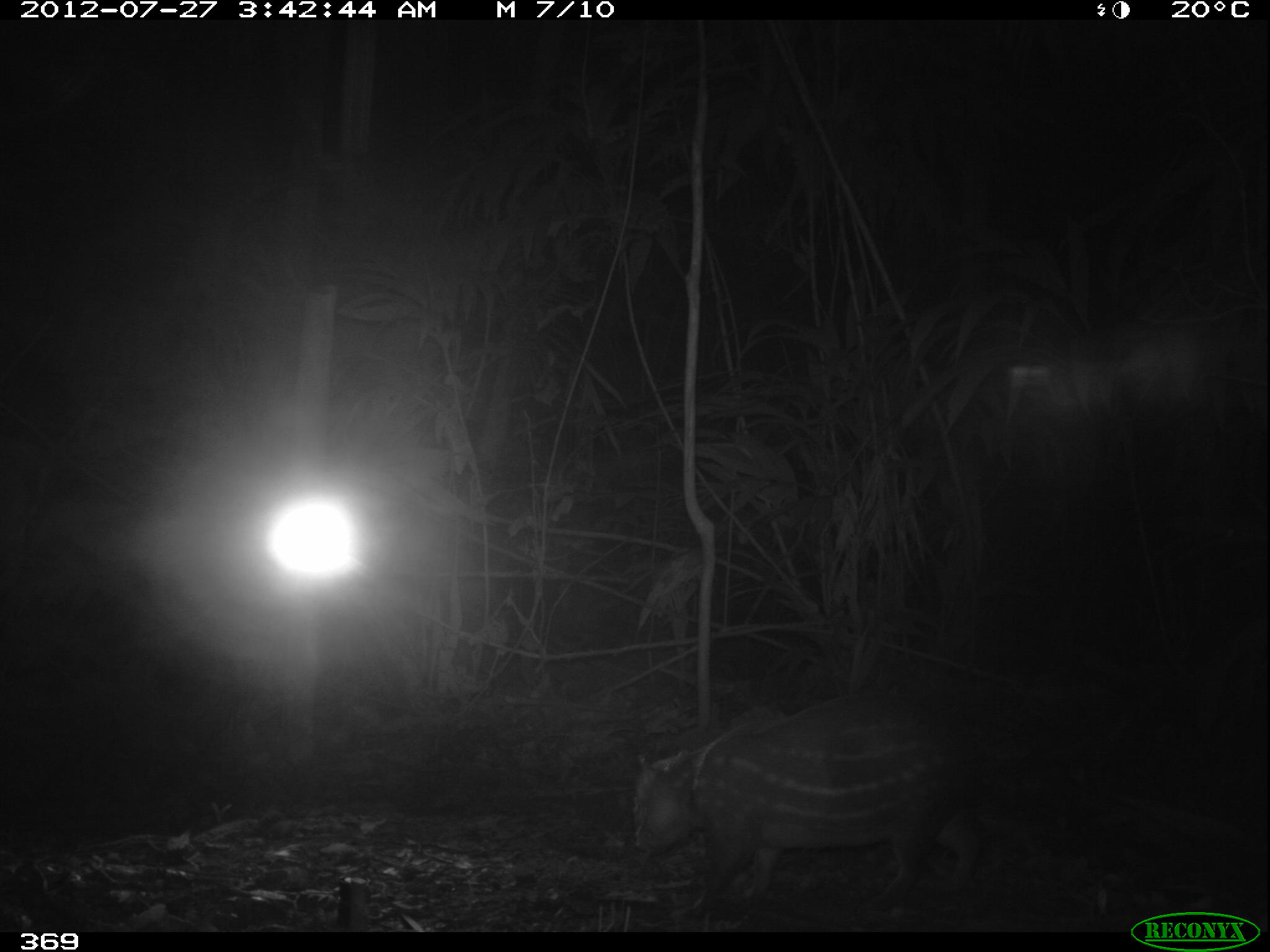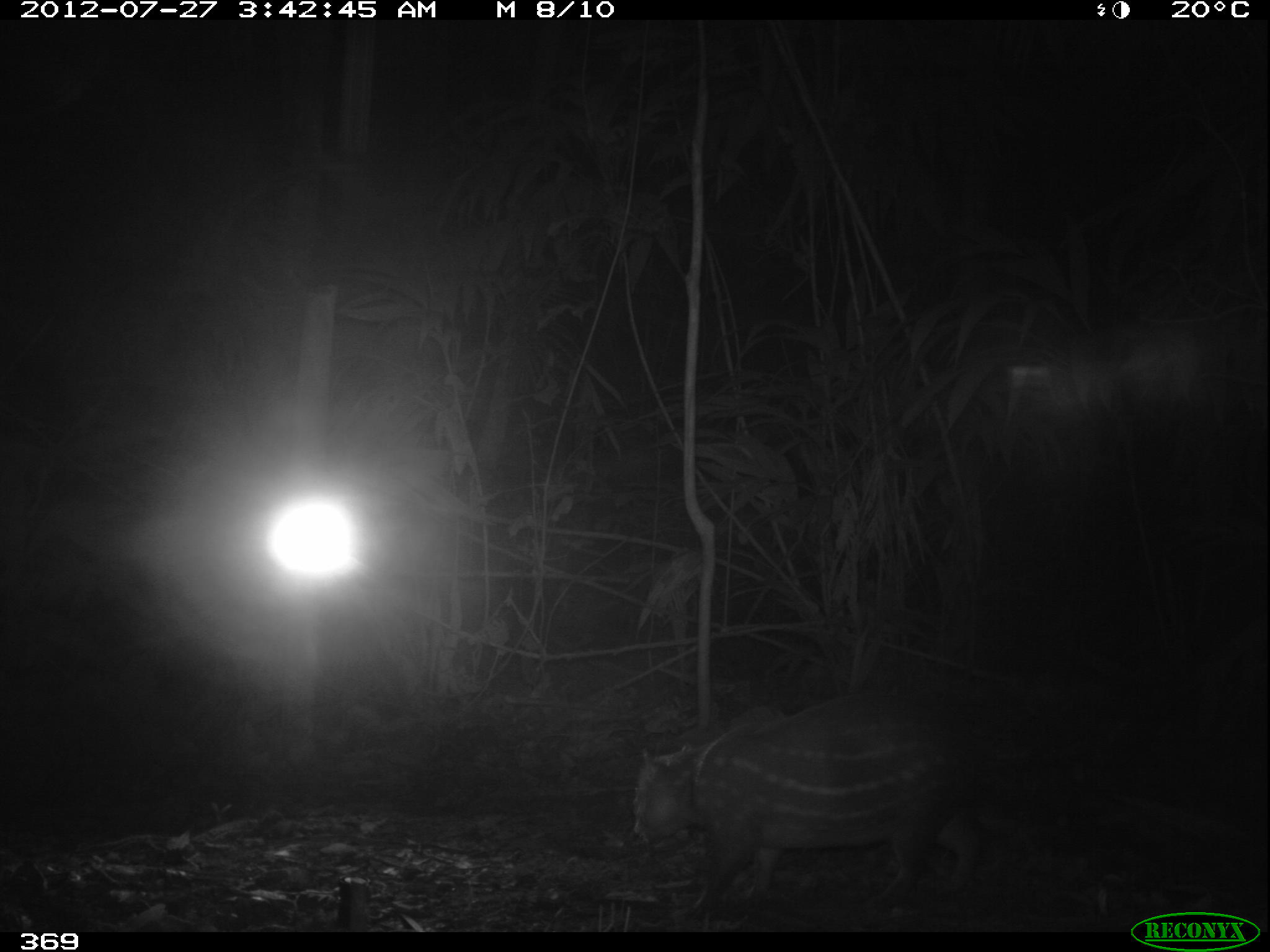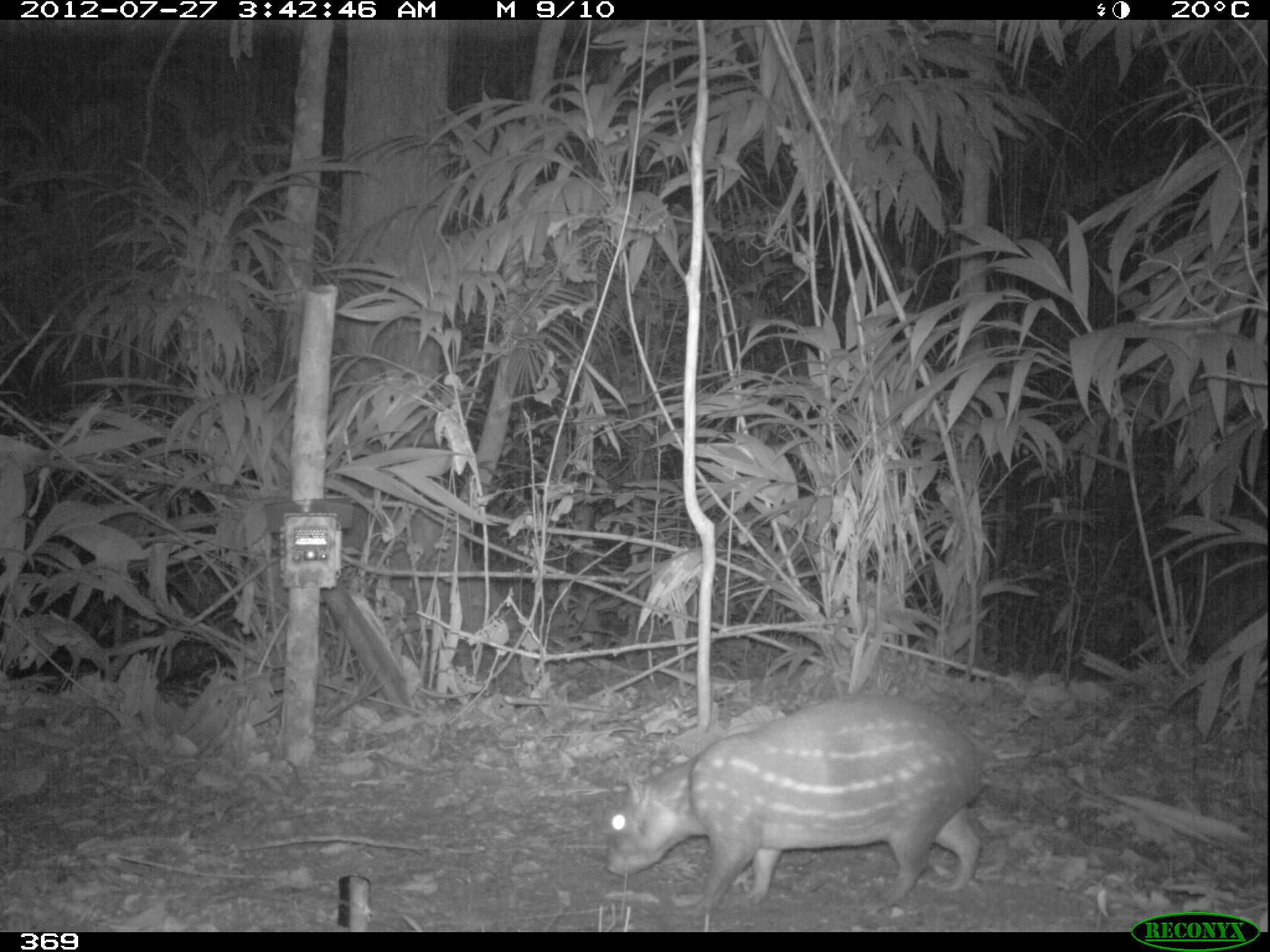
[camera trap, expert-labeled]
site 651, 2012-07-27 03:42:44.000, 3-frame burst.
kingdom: Animalia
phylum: Chordata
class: Mammalia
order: Rodentia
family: Cuniculidae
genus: Cuniculus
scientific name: Cuniculus paca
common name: spotted paca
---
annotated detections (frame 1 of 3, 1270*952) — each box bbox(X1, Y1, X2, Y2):
cuniculus paca: bbox(625, 690, 984, 917)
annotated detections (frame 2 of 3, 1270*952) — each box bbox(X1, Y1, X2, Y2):
cuniculus paca: bbox(621, 692, 989, 910)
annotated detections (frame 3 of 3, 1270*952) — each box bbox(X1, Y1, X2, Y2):
cuniculus paca: bbox(600, 692, 988, 910)